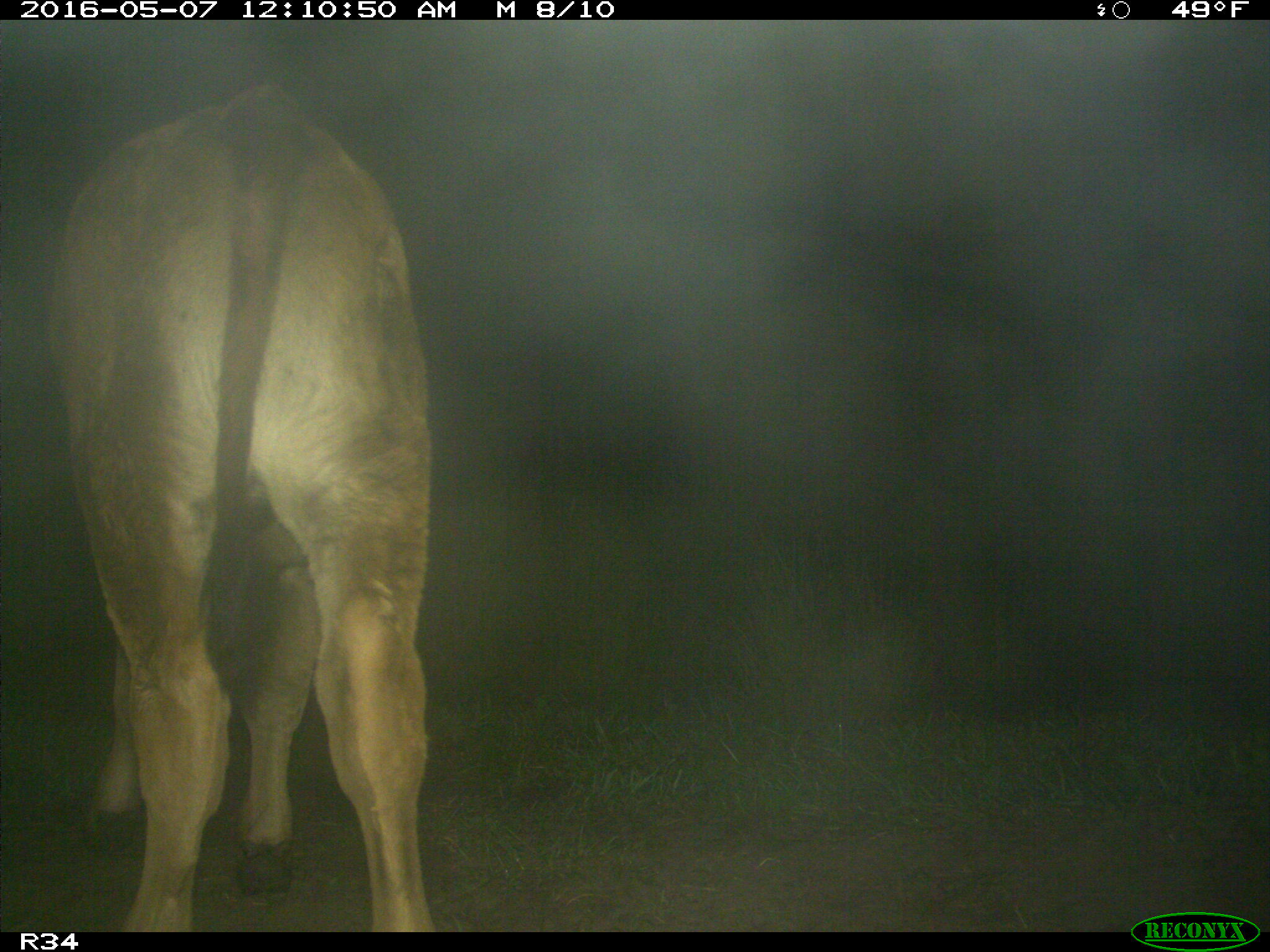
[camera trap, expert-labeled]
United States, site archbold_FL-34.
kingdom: Animalia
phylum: Chordata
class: Mammalia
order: Artiodactyla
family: Bovidae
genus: Bos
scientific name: Bos taurus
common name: domestic cow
Bos taurus (domestic cow).